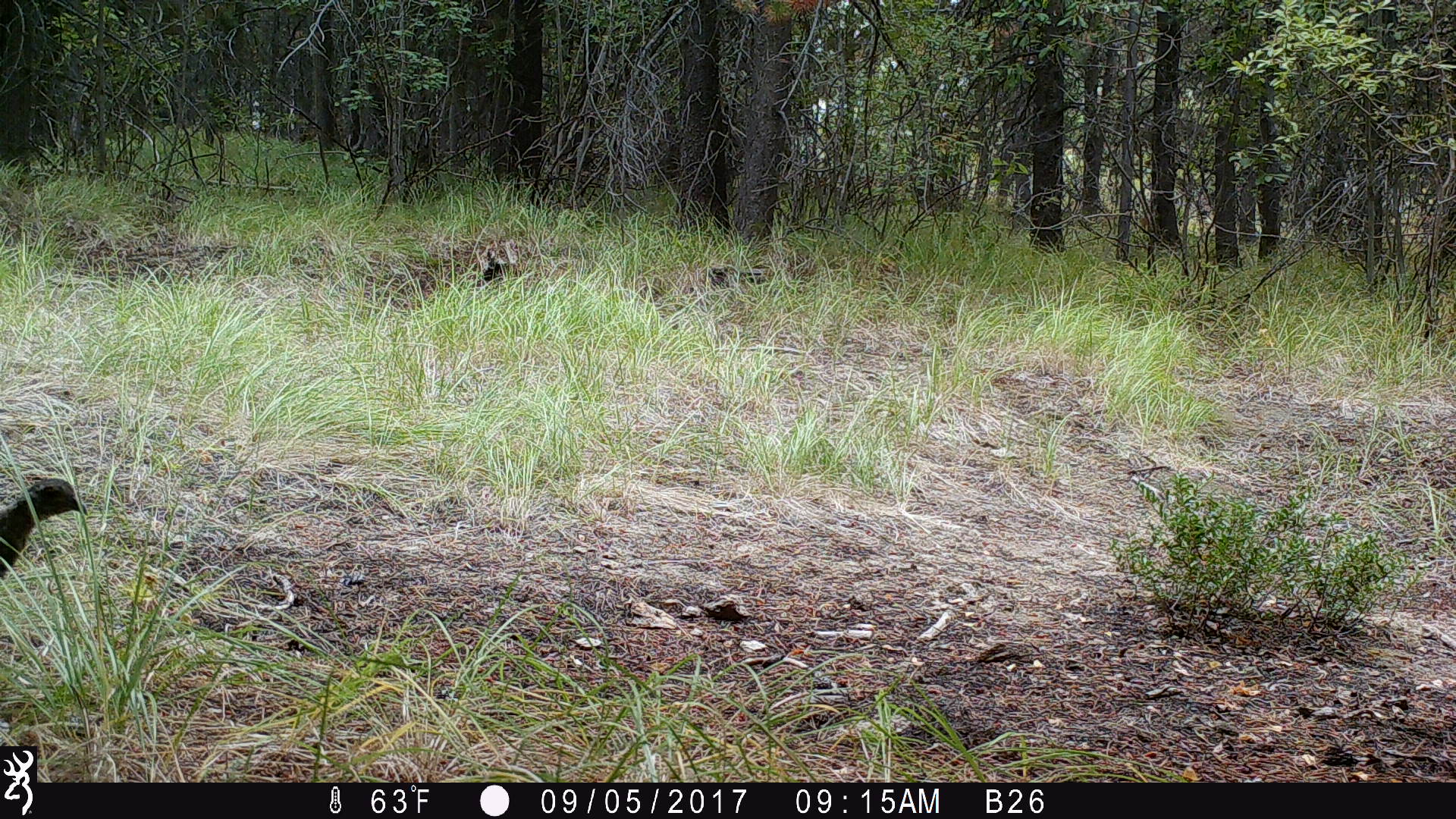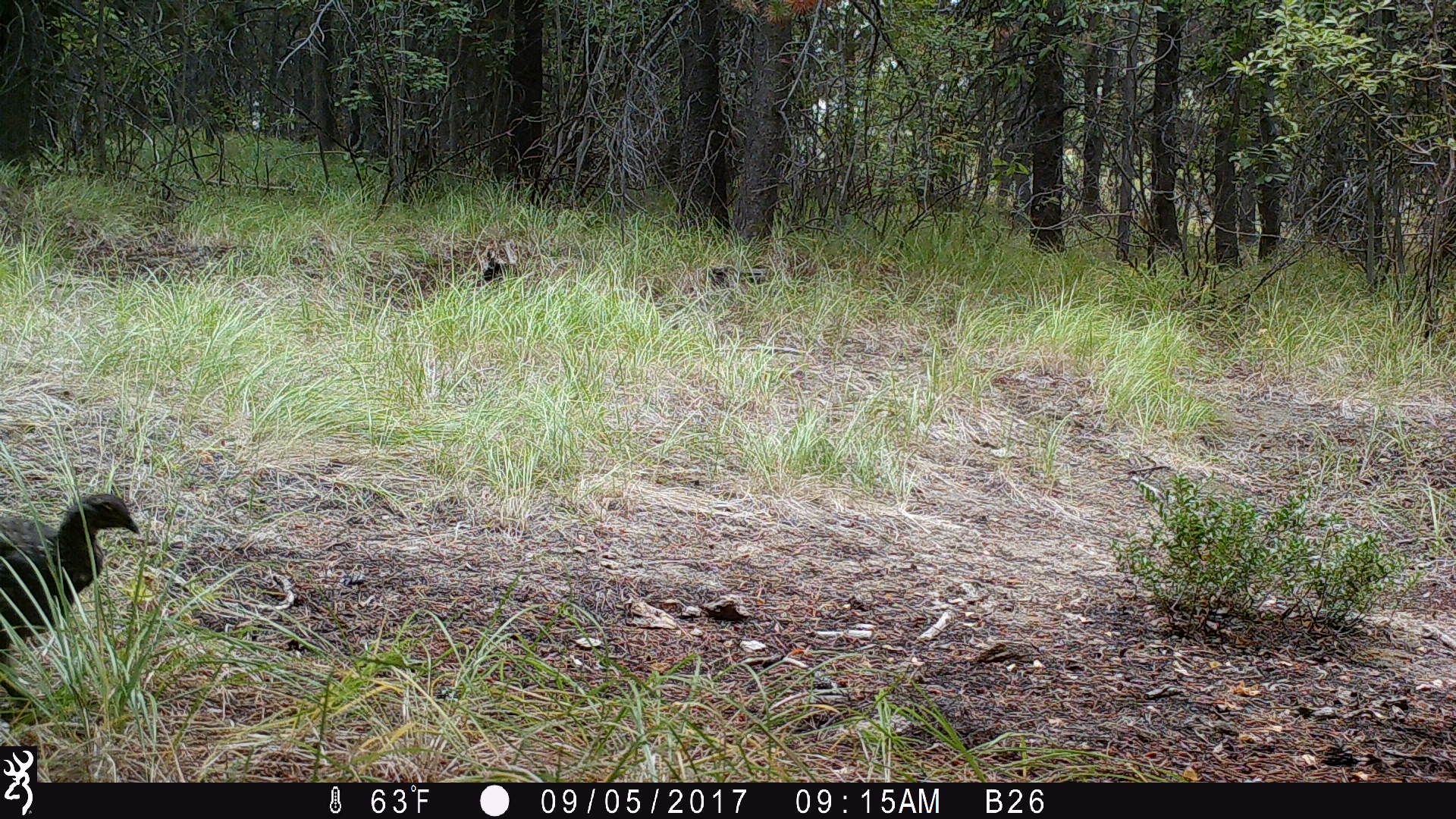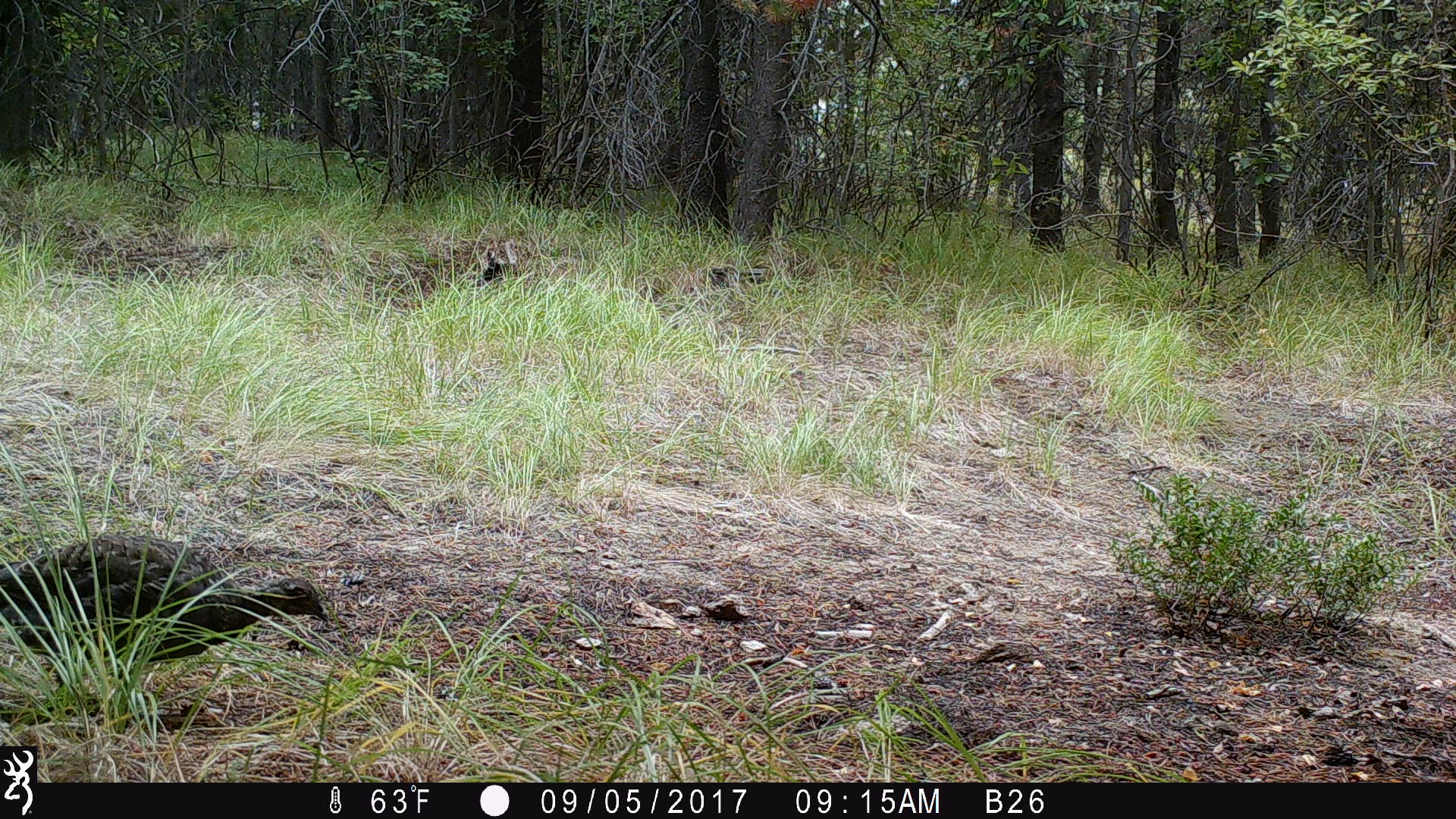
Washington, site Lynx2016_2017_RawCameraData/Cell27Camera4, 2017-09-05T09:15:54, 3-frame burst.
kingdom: Animalia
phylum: Chordata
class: Aves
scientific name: Aves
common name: birds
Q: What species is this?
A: Aves (birds).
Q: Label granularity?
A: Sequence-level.